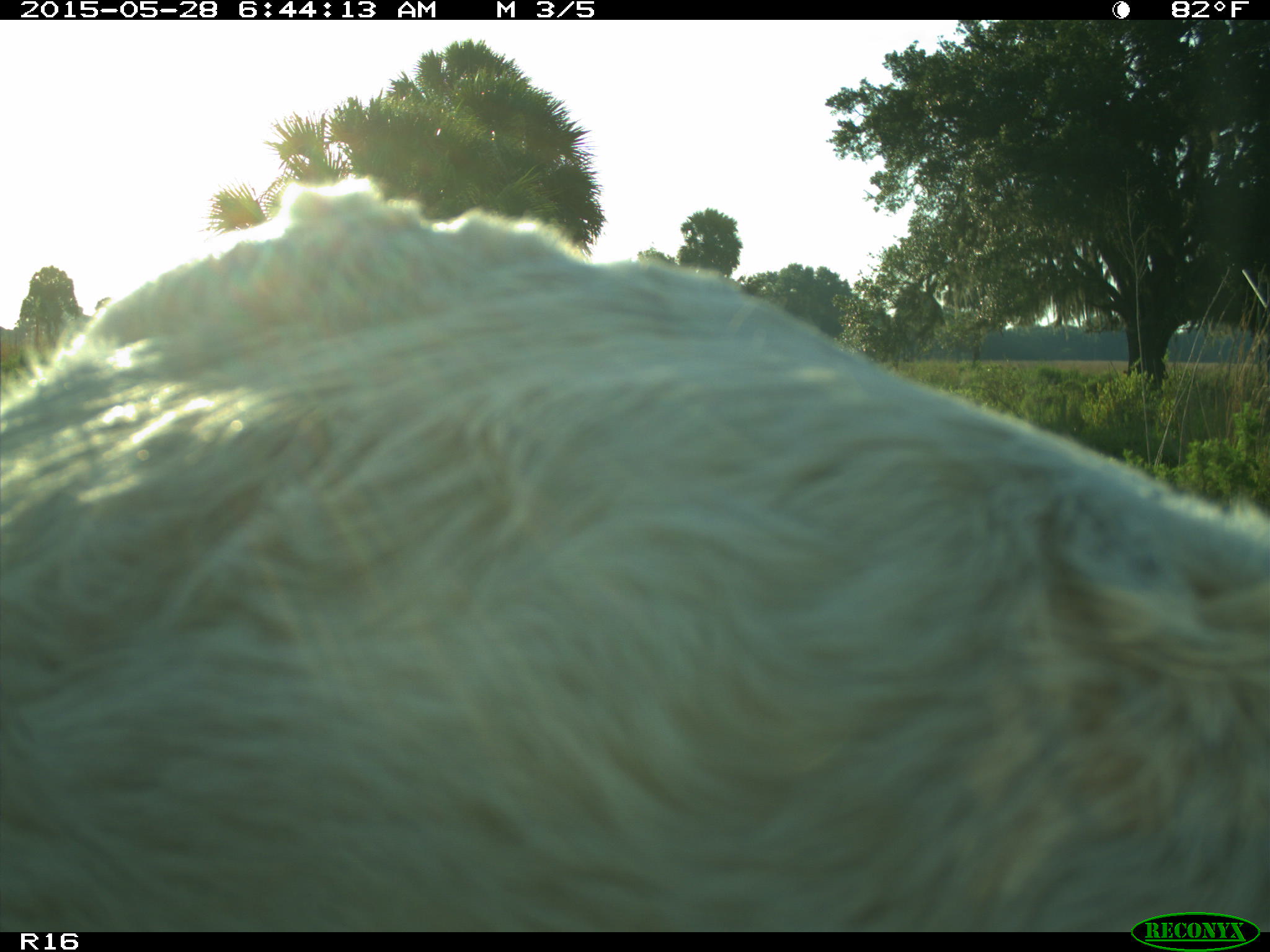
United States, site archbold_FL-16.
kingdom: Animalia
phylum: Chordata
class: Mammalia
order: Artiodactyla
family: Bovidae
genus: Bos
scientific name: Bos taurus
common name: domestic cow